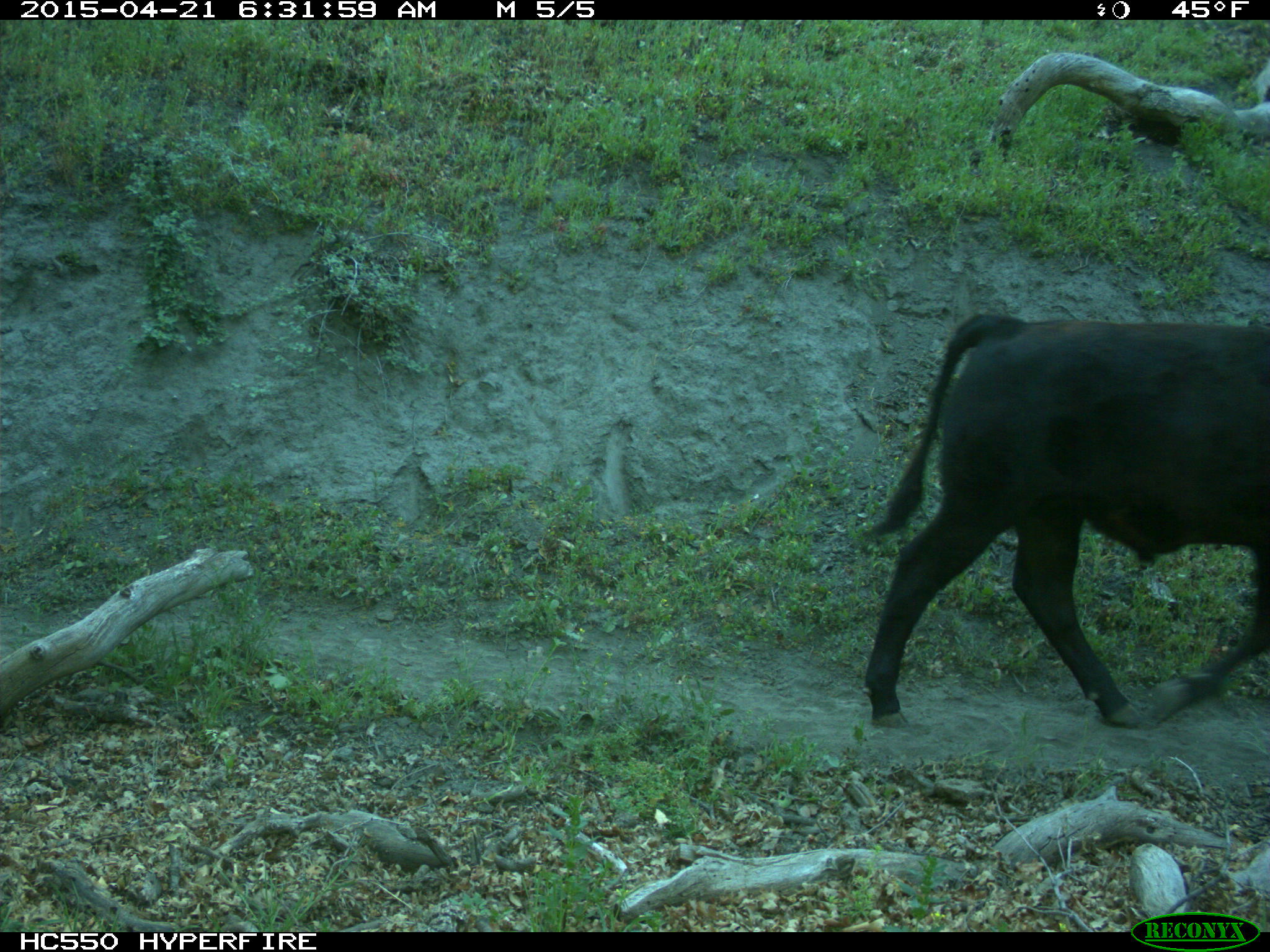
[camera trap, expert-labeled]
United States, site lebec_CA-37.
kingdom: Animalia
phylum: Chordata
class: Mammalia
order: Artiodactyla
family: Bovidae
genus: Bos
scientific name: Bos taurus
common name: domestic cow